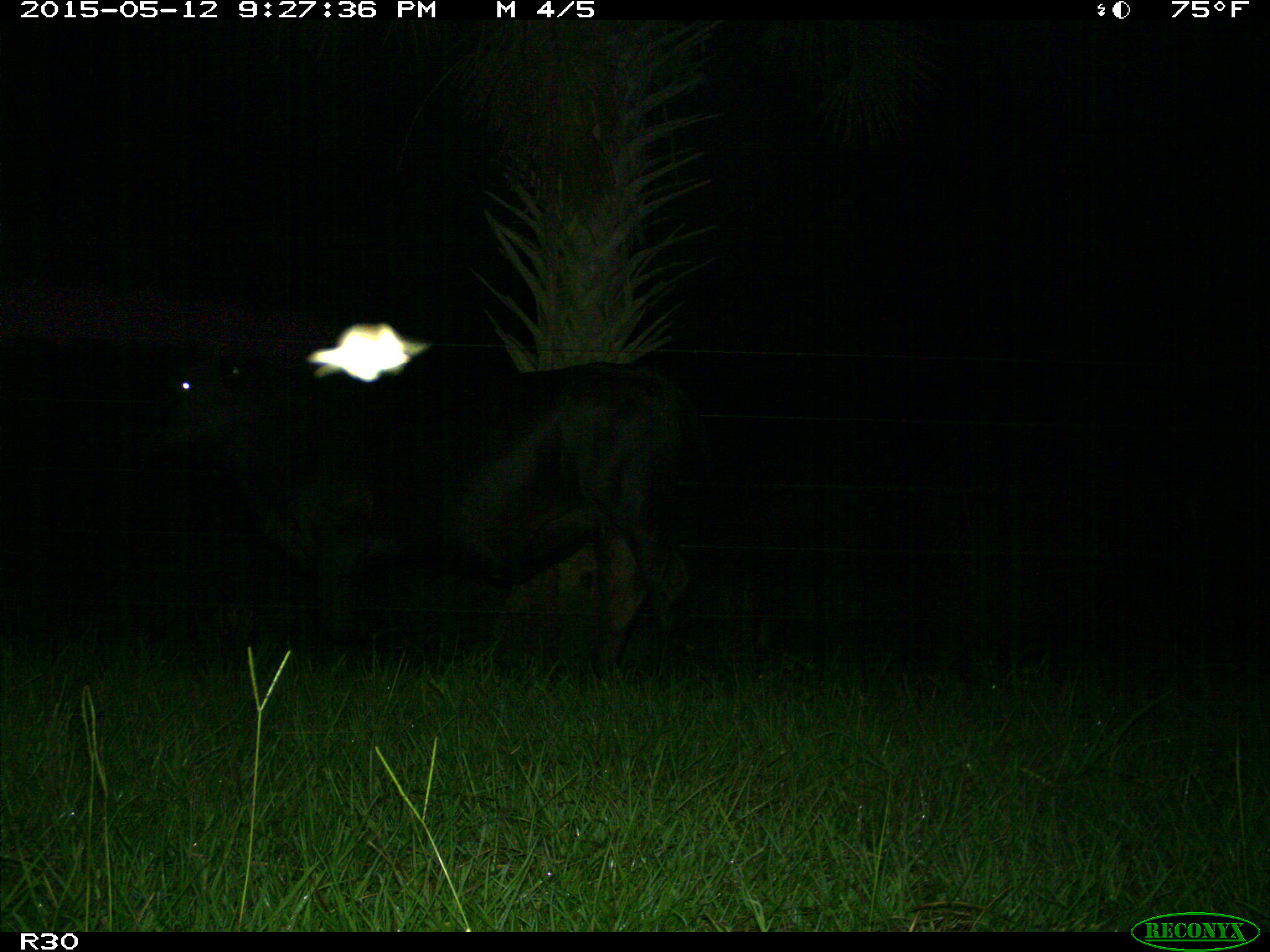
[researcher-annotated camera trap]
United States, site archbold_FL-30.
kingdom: Animalia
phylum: Chordata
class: Mammalia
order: Artiodactyla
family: Bovidae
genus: Bos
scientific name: Bos taurus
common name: domestic cow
Bos taurus (domestic cow).